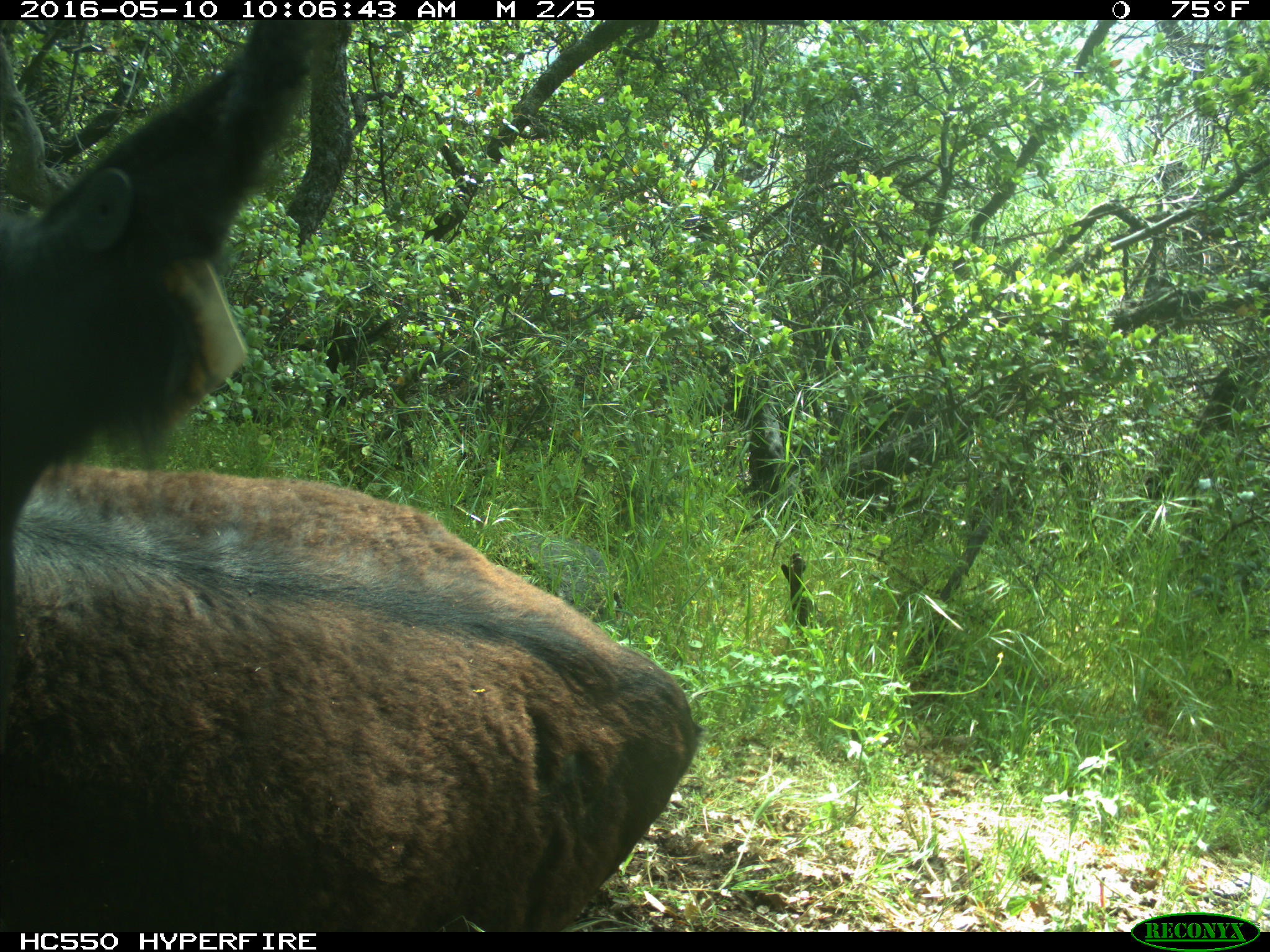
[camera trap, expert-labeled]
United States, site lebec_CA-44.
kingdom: Animalia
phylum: Chordata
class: Mammalia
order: Artiodactyla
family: Bovidae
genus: Bos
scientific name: Bos taurus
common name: domestic cow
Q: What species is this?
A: Bos taurus (domestic cow).